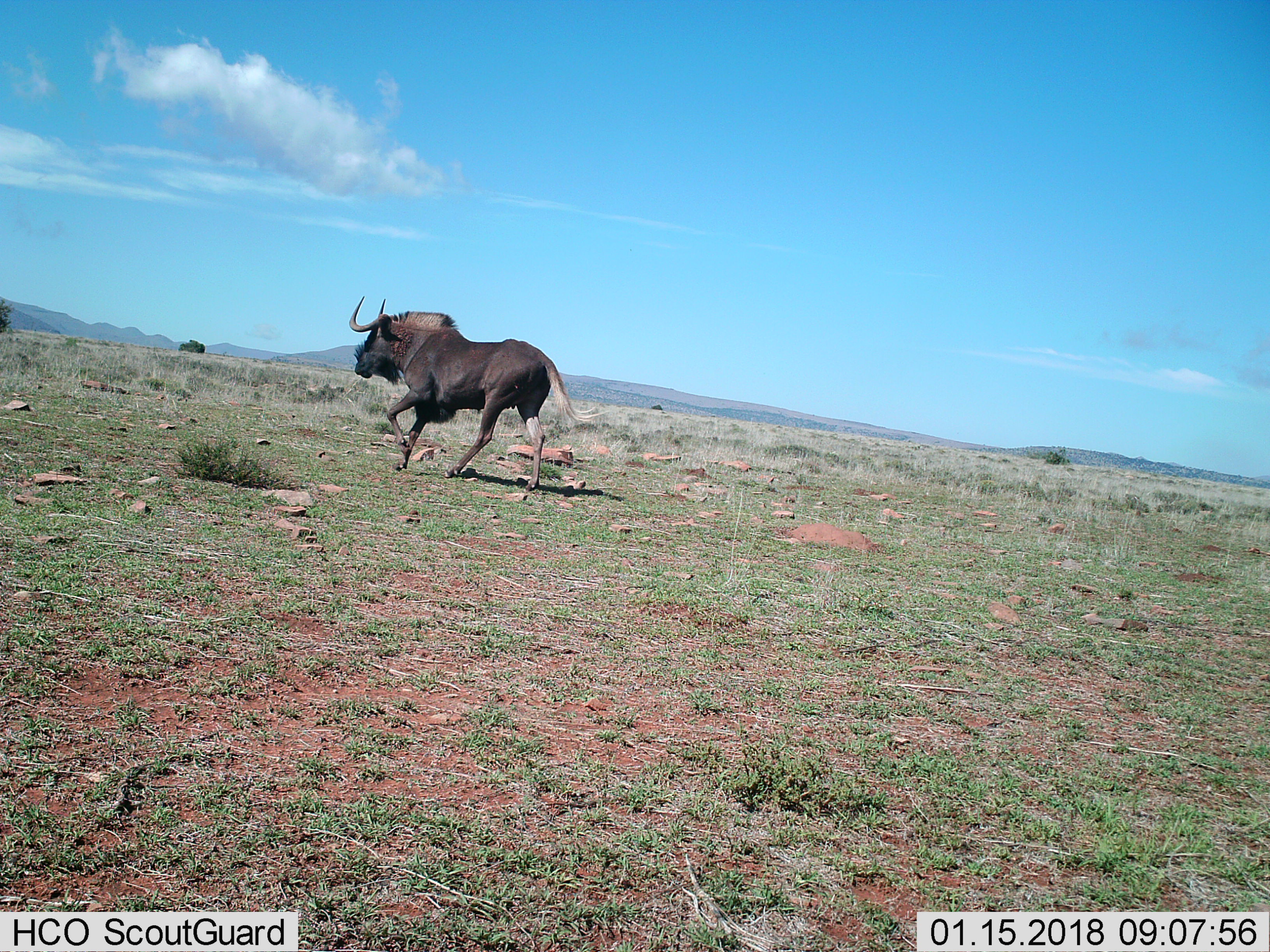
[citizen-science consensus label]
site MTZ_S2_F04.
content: unidentified animal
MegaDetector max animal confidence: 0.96